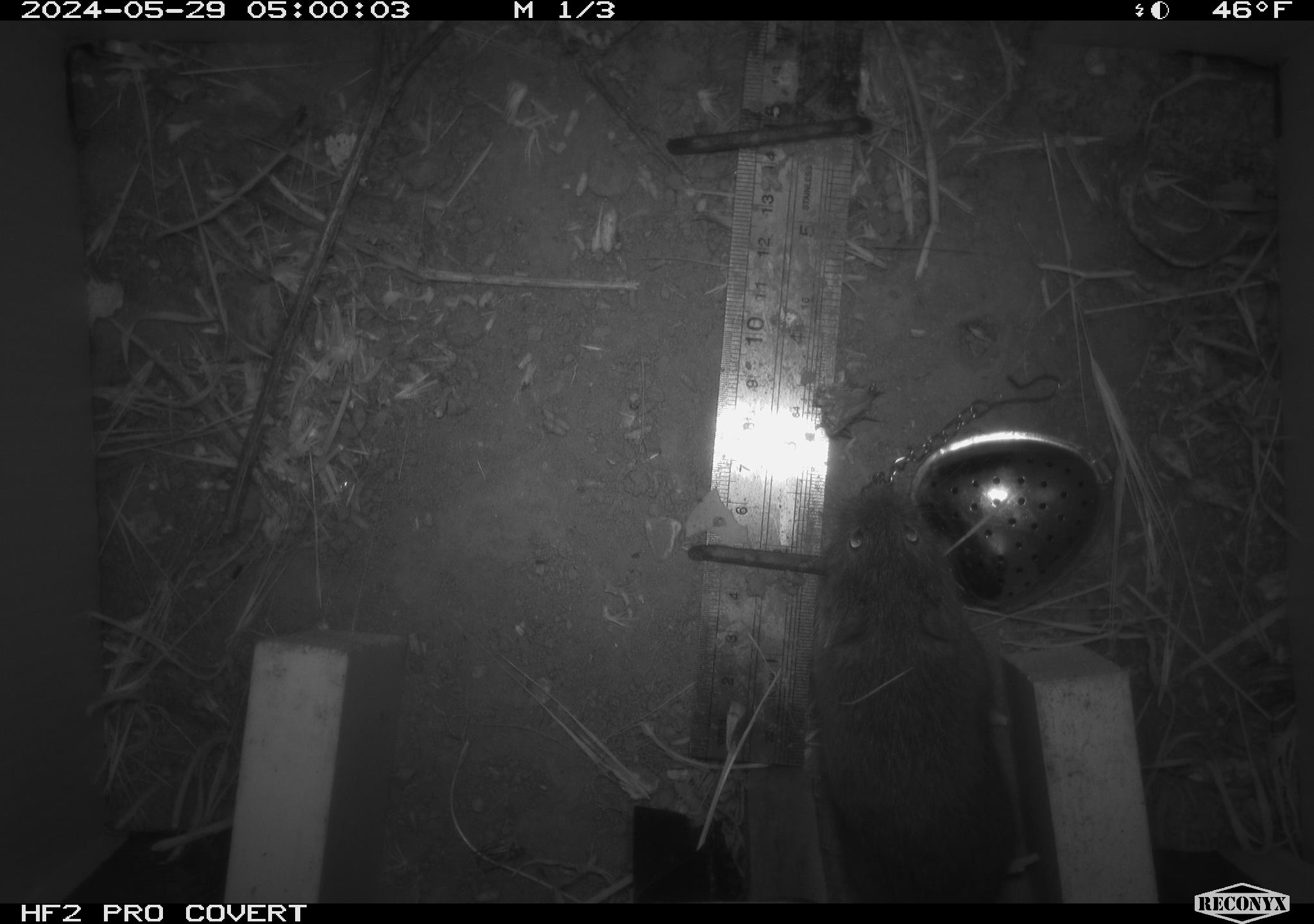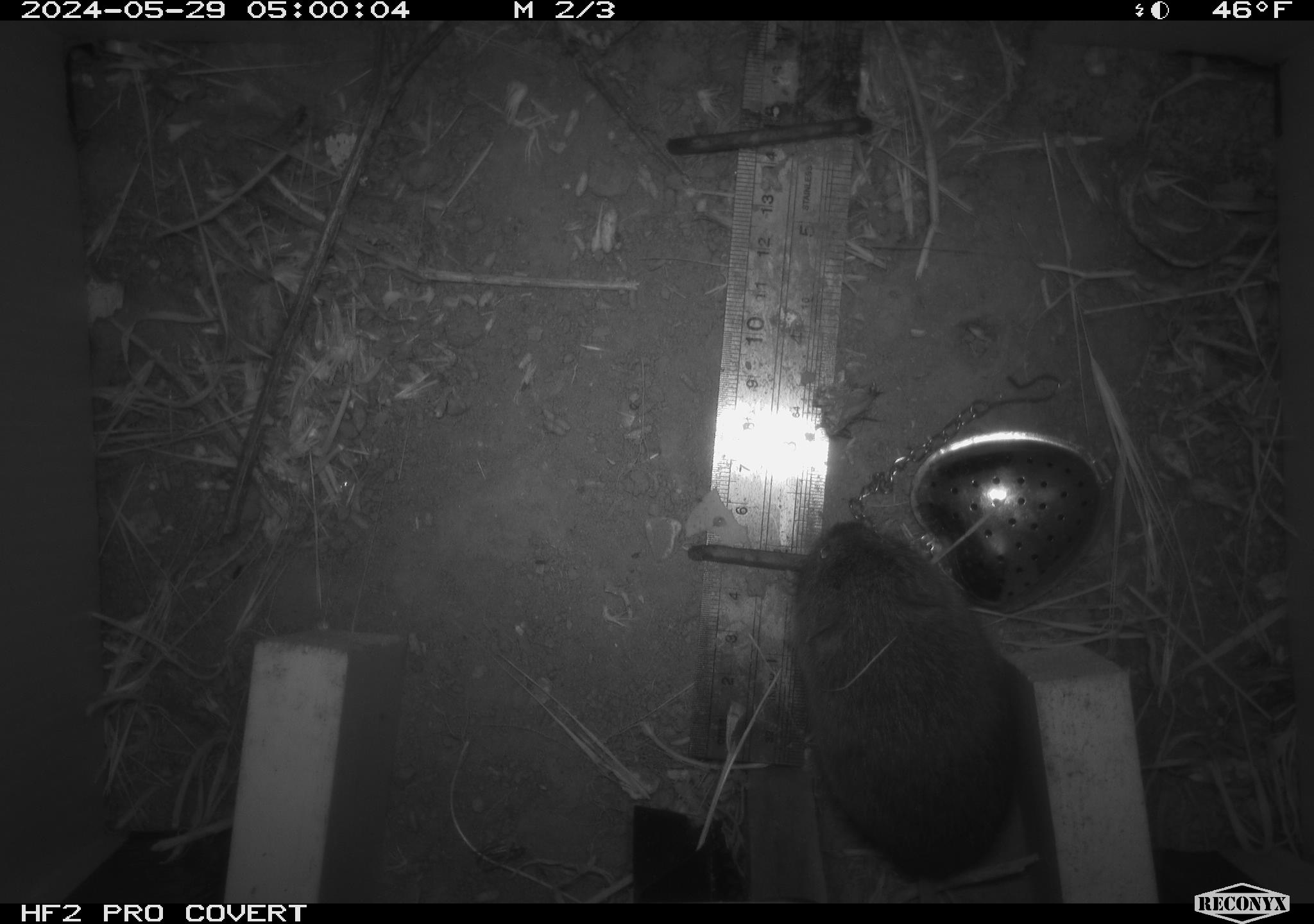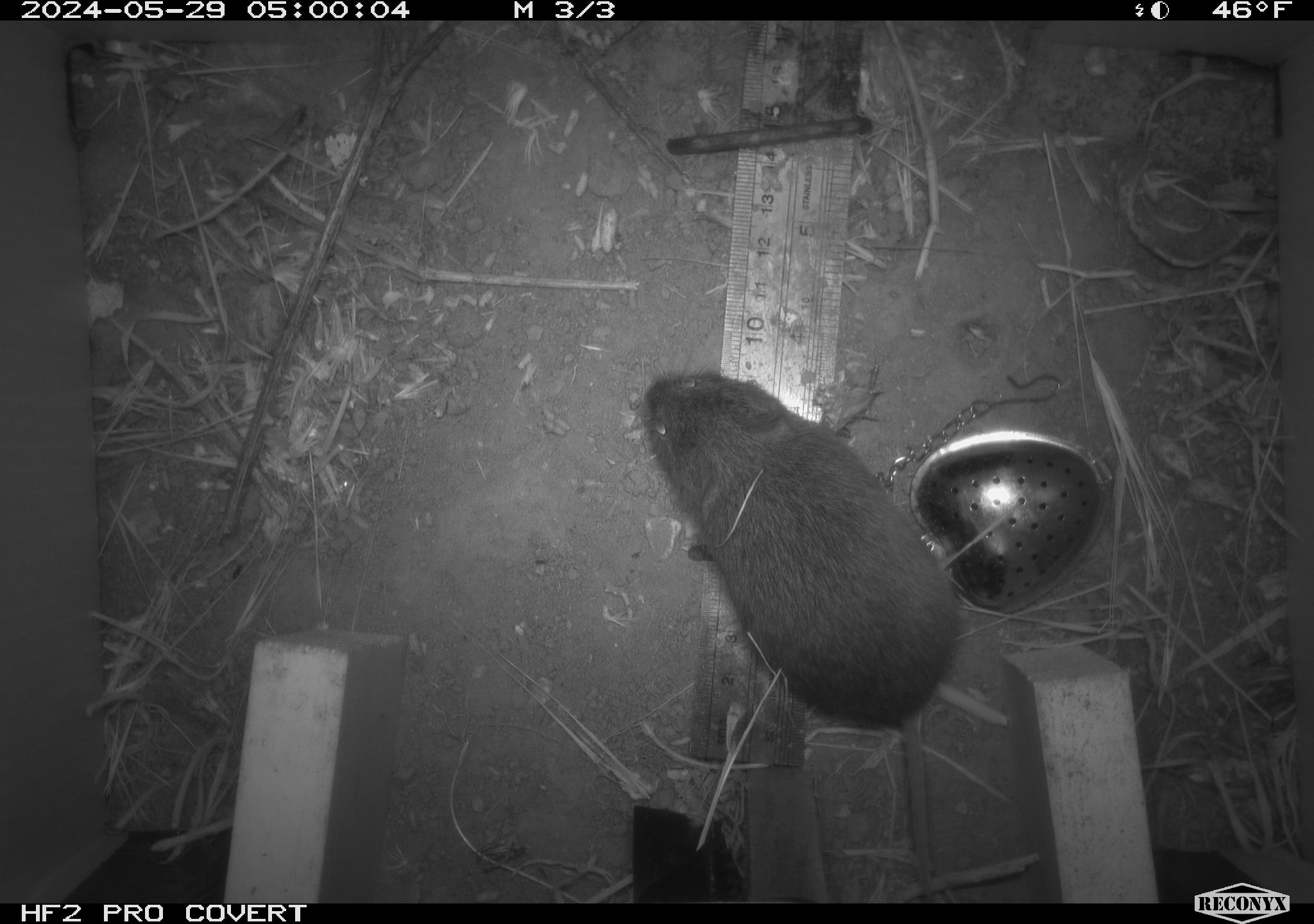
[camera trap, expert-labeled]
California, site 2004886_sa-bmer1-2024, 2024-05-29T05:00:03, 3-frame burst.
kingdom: Animalia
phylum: Chordata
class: Mammalia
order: Rodentia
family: Cricetidae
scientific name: Arvicolinae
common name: voles, lemmings, and muskrats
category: arvicolinae subfamily